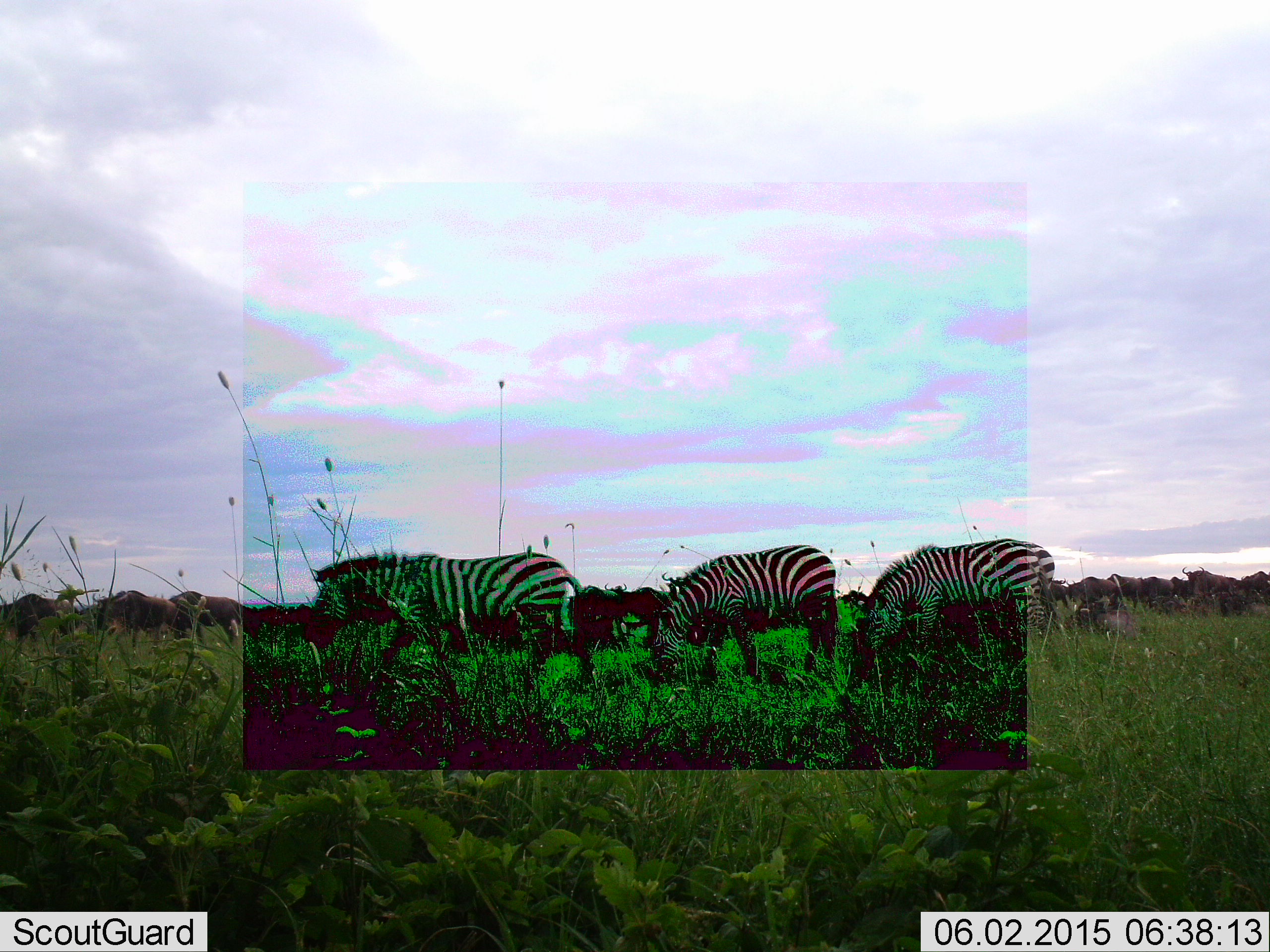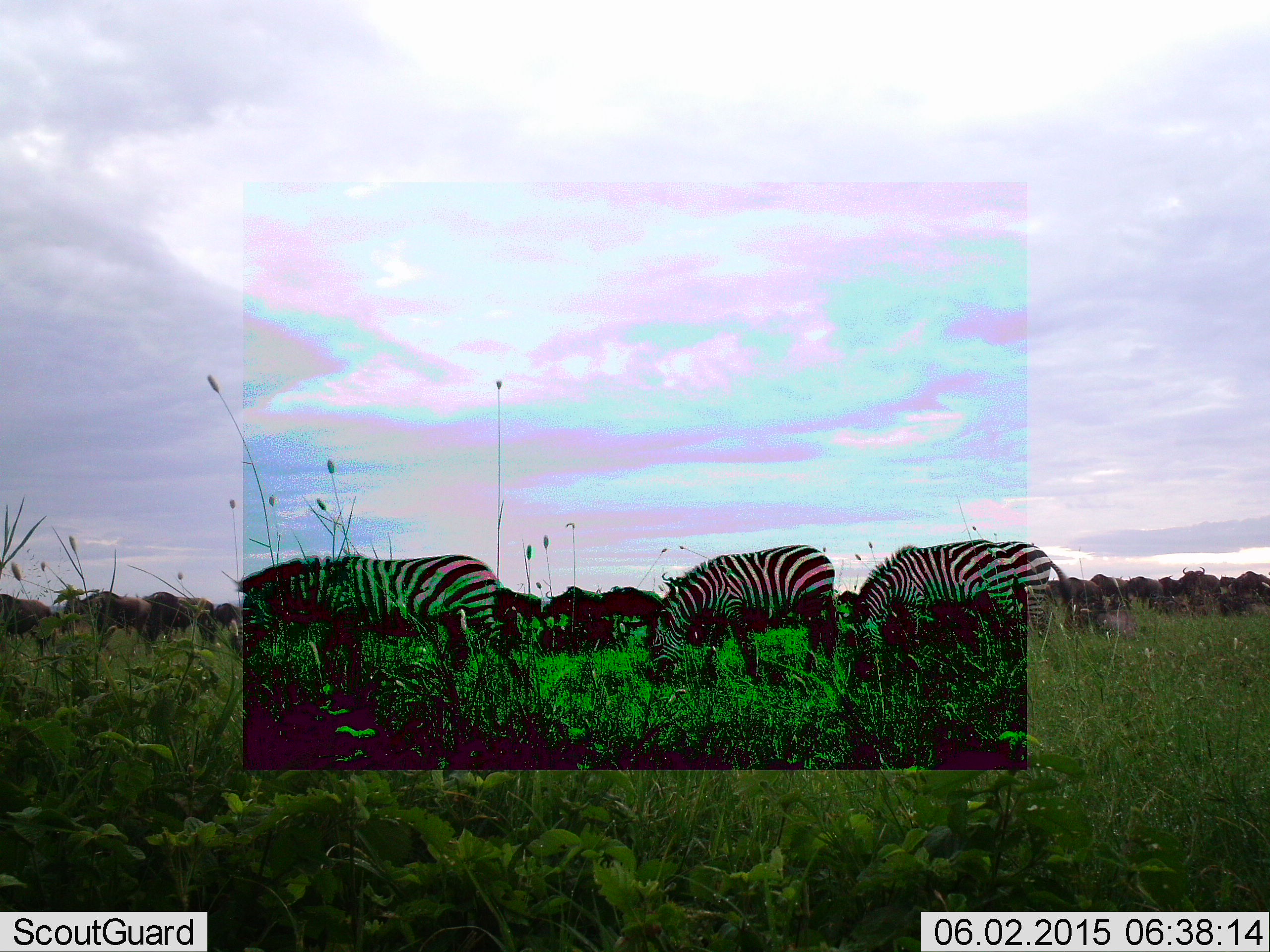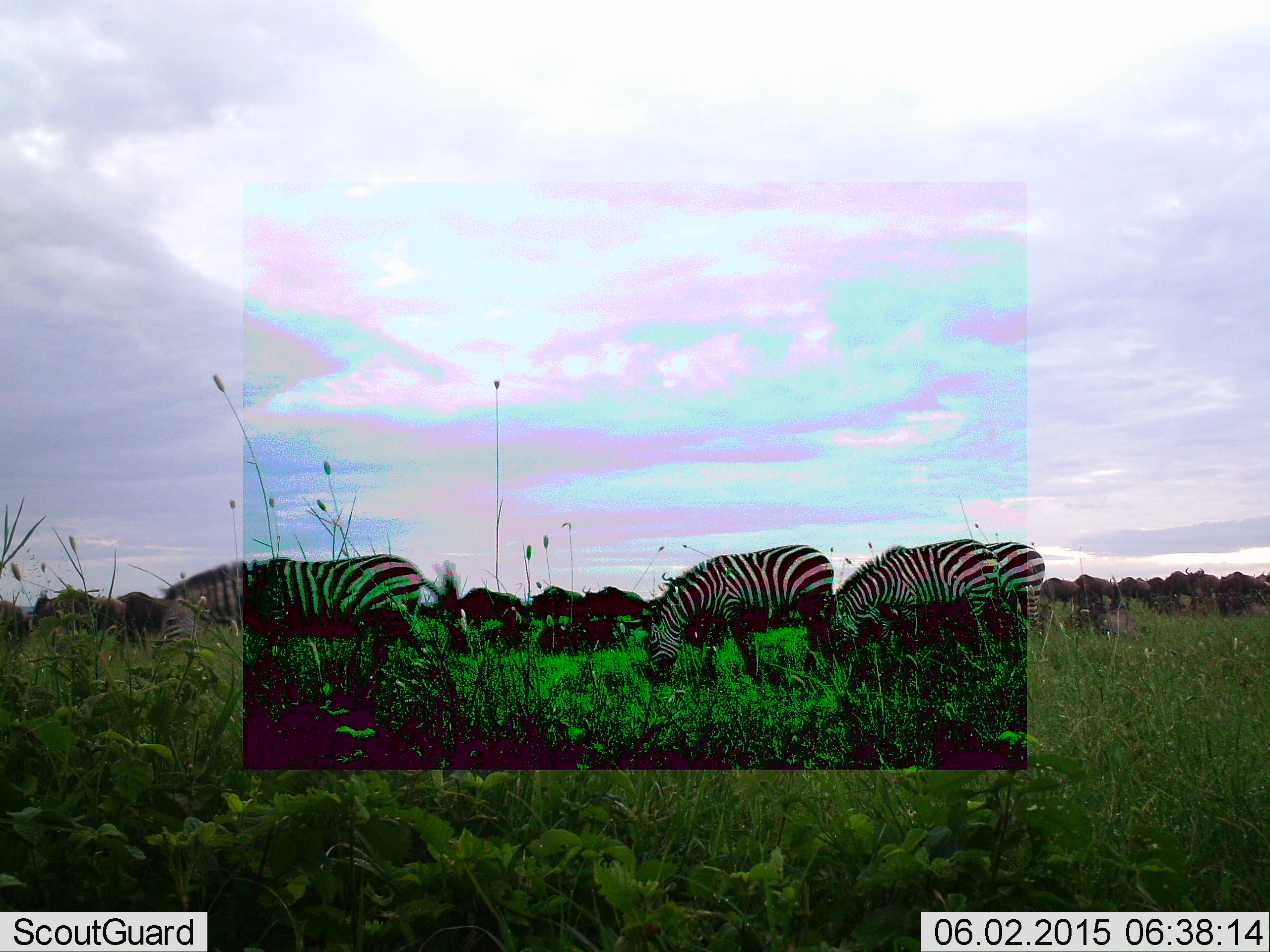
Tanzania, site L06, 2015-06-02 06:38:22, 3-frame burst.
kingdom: Animalia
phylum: Chordata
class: Mammalia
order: Artiodactyla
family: Bovidae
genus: Connochaetes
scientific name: Connochaetes taurinus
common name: blue wildebeest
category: wildebeest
Wildebeest (blue wildebeest) (Connochaetes taurinus), count 11-50. Behavior (volunteer vote fractions): standing 20%, resting 10%, moving 80%, interacting 0%. Young present (vote fraction): 0%. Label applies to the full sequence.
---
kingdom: Animalia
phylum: Chordata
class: Mammalia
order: Perissodactyla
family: Equidae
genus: Equus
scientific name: Equus quagga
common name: plains zebra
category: zebra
Zebra (plains zebra) (Equus quagga), count 3. Behavior (volunteer vote fractions): standing 21%, resting 0%, moving 29%, interacting 0%. Young present (vote fraction): 0%. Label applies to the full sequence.